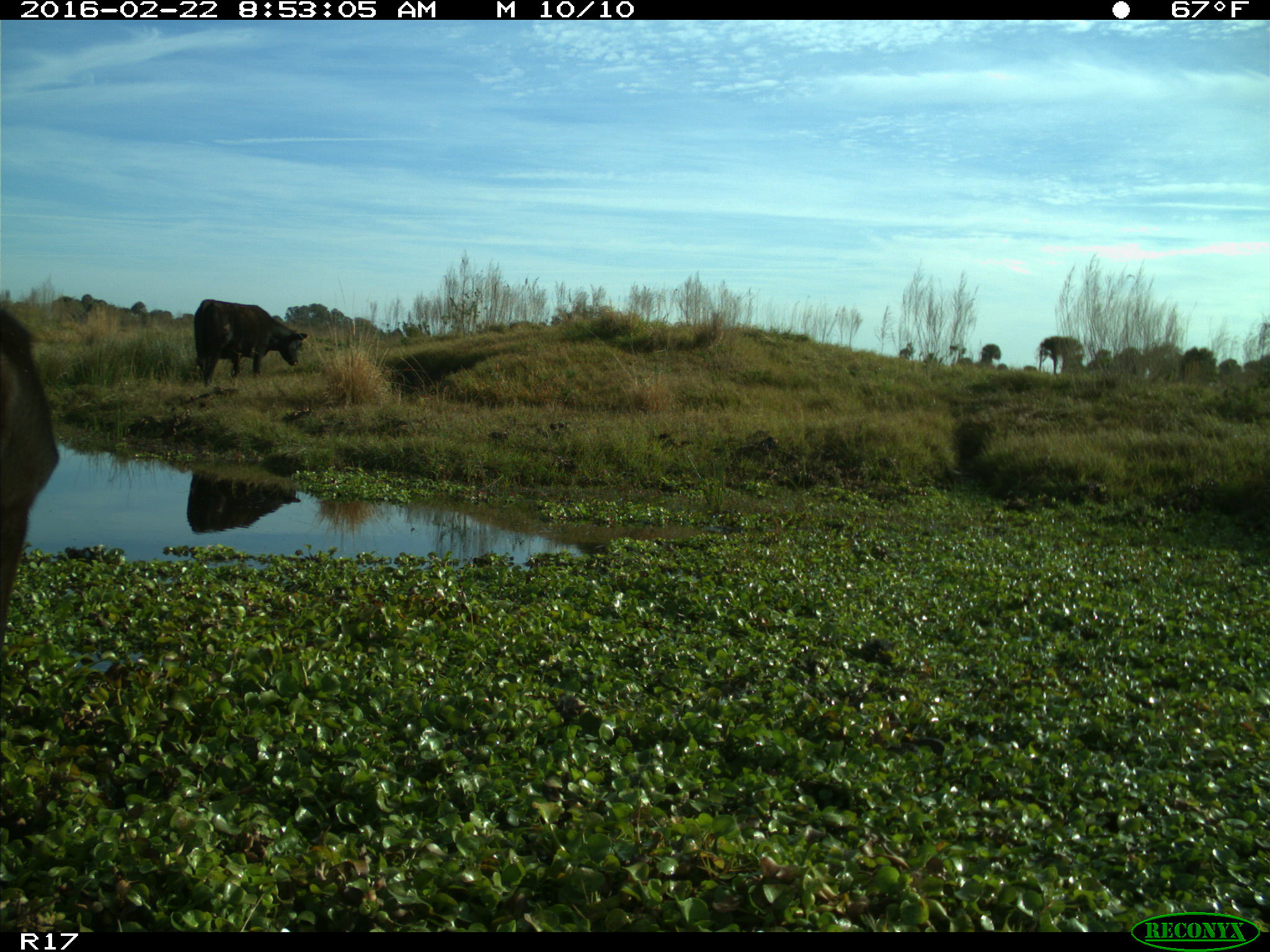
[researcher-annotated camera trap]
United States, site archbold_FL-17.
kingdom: Animalia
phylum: Chordata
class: Mammalia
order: Artiodactyla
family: Bovidae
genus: Bos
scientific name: Bos taurus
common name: domestic cow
Bos taurus (domestic cow).